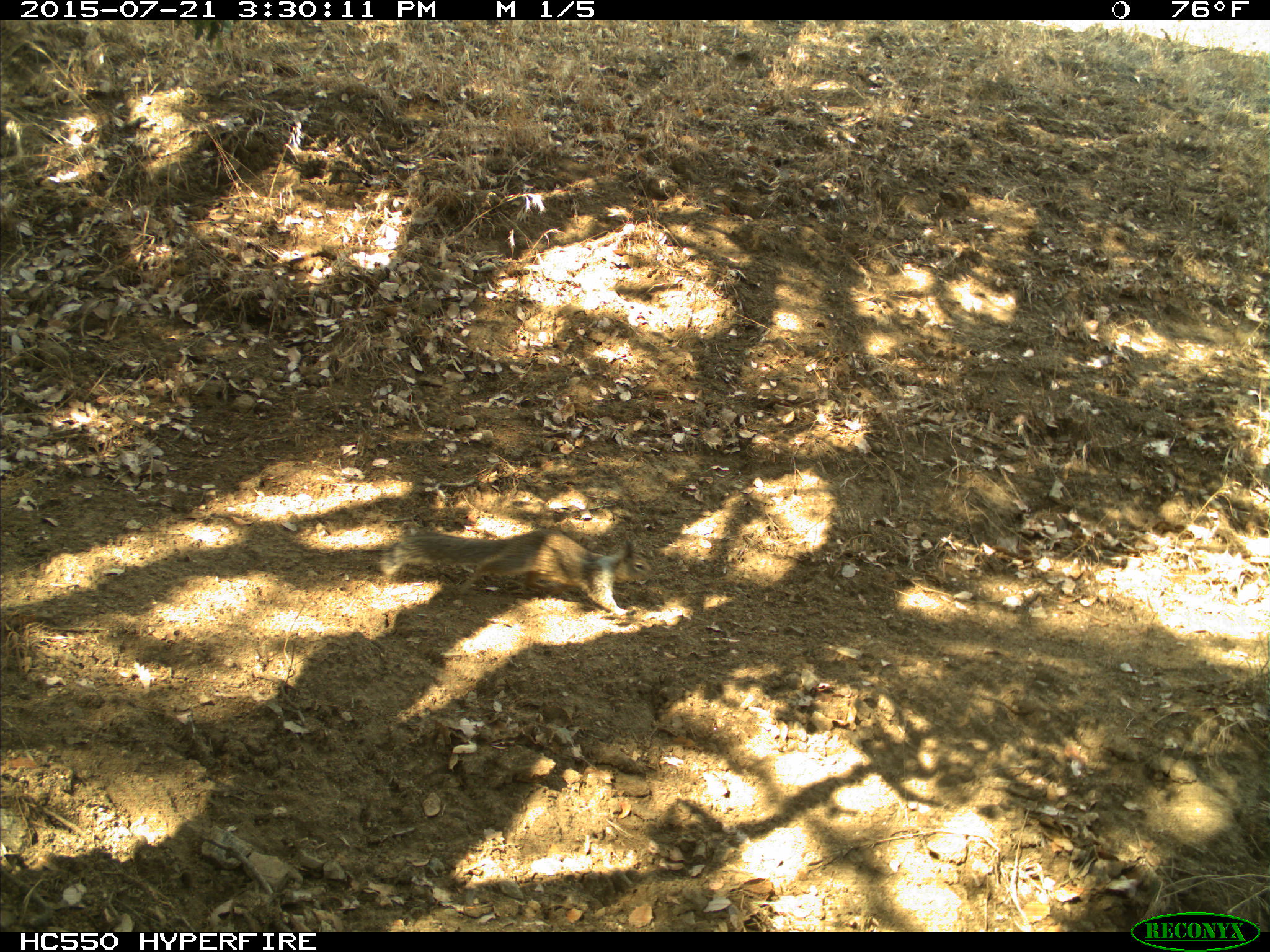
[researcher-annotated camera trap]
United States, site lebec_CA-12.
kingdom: Animalia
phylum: Chordata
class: Mammalia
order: Rodentia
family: Sciuridae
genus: Otospermophilus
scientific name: Otospermophilus beecheyi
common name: california ground squirrel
Otospermophilus beecheyi (california ground squirrel).